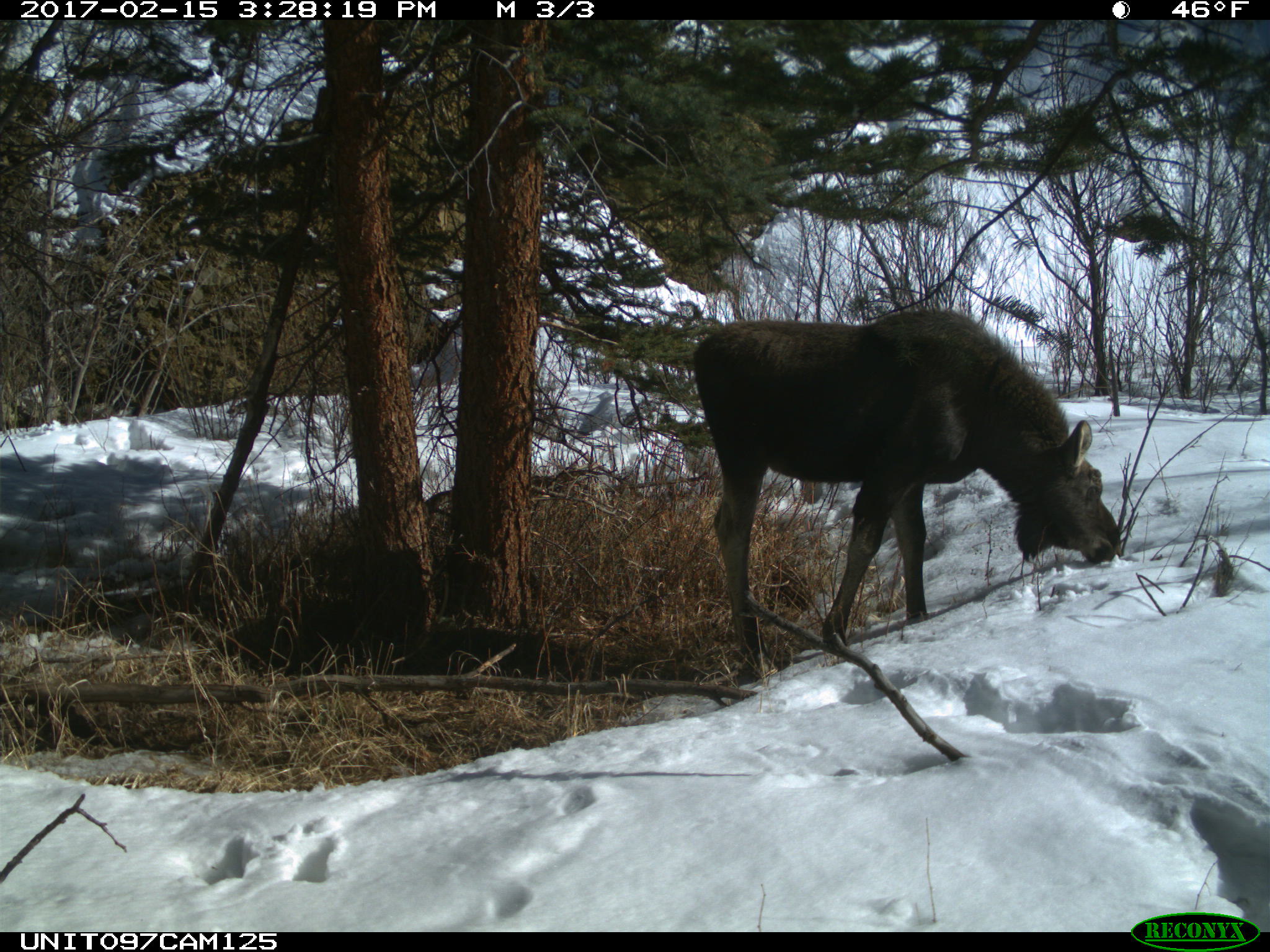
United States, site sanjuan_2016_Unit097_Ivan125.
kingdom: Animalia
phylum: Chordata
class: Mammalia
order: Artiodactyla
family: Cervidae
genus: Alces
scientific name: Alces alces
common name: moose